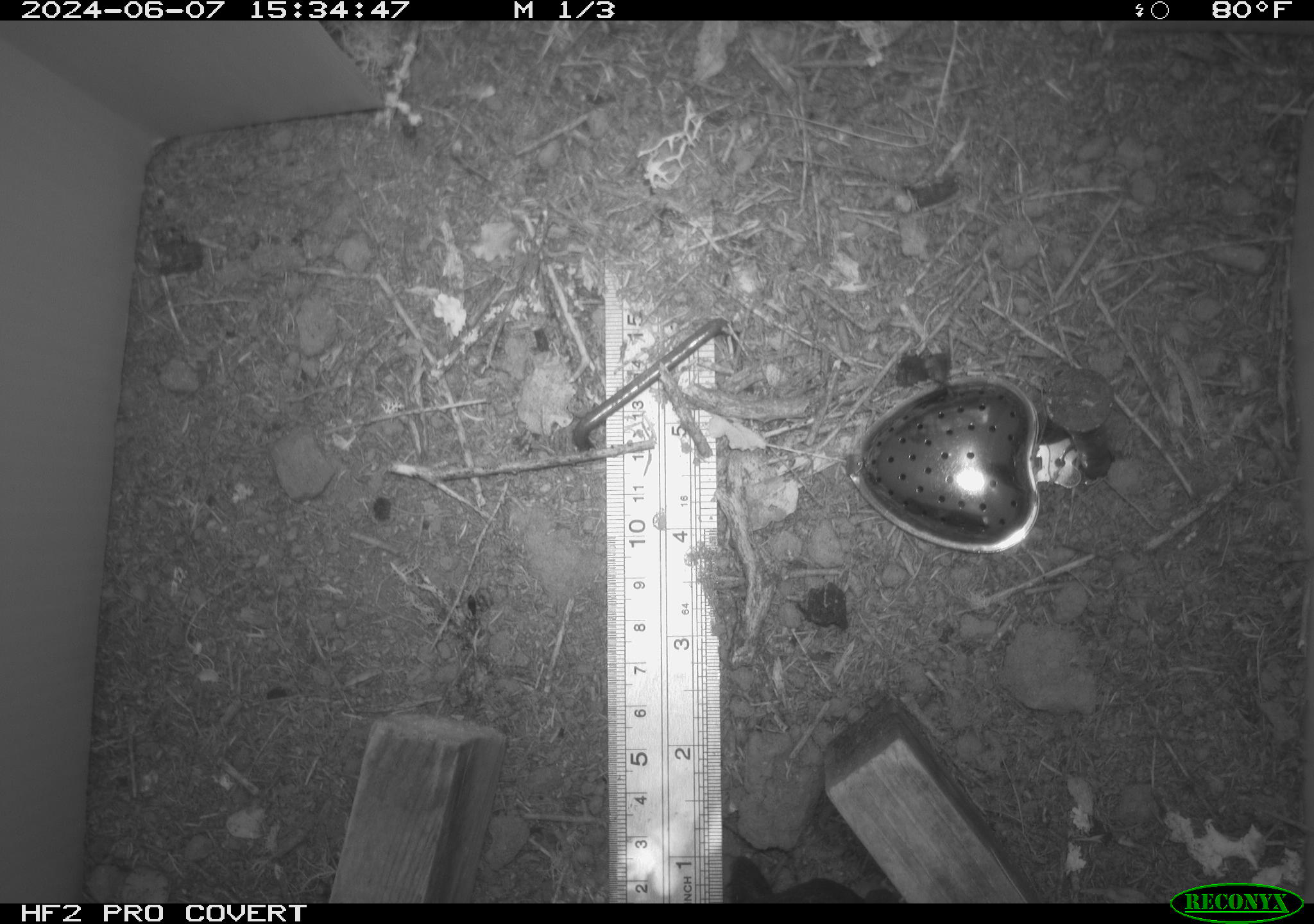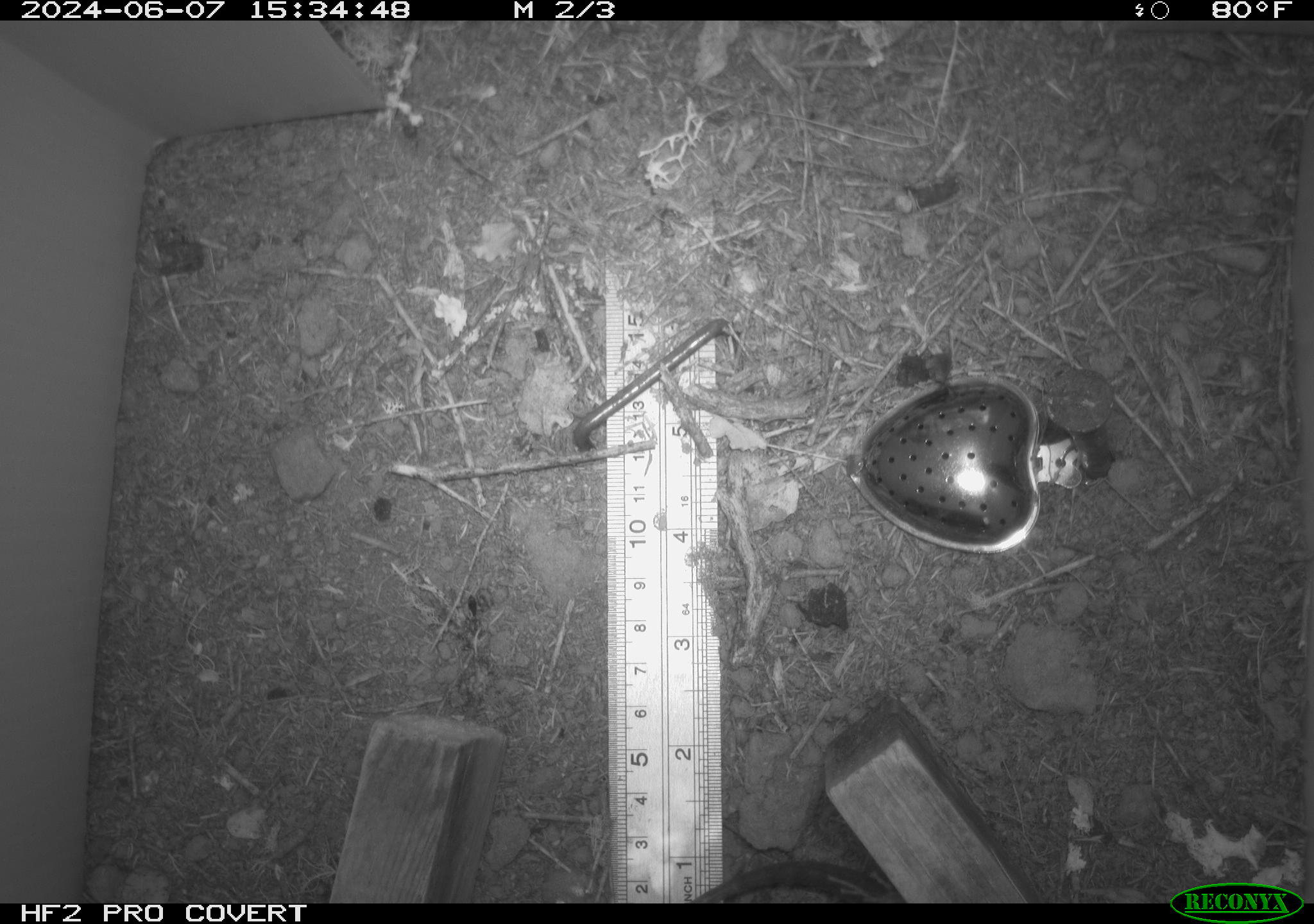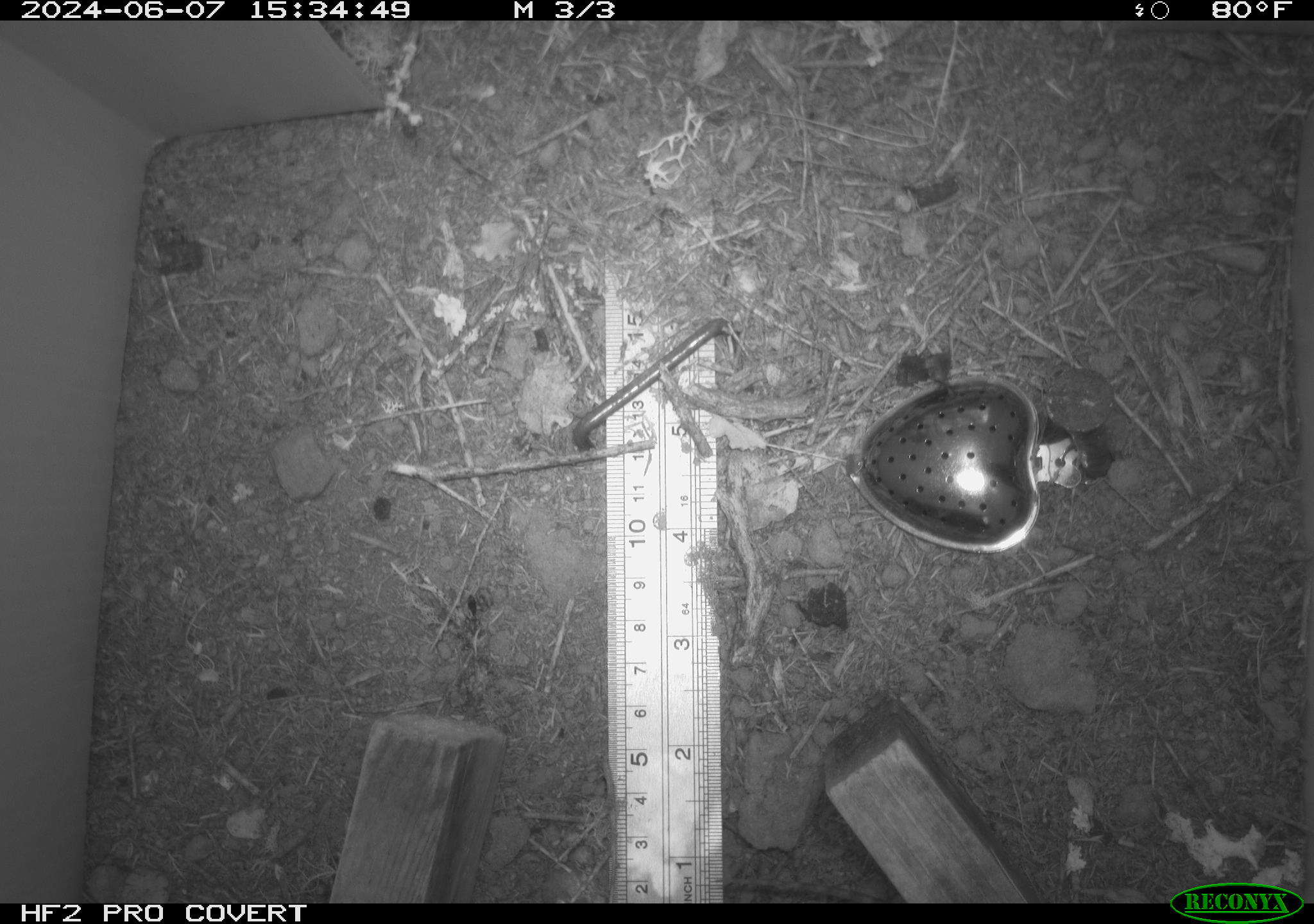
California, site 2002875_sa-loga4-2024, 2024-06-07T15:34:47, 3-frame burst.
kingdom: Animalia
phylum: Chordata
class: Reptilia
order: Squamata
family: Phrynosomatidae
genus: Sceloporus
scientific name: Sceloporus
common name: spiny lizards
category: sceloporus species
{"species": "sceloporus species (spiny lizards) (Sceloporus)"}